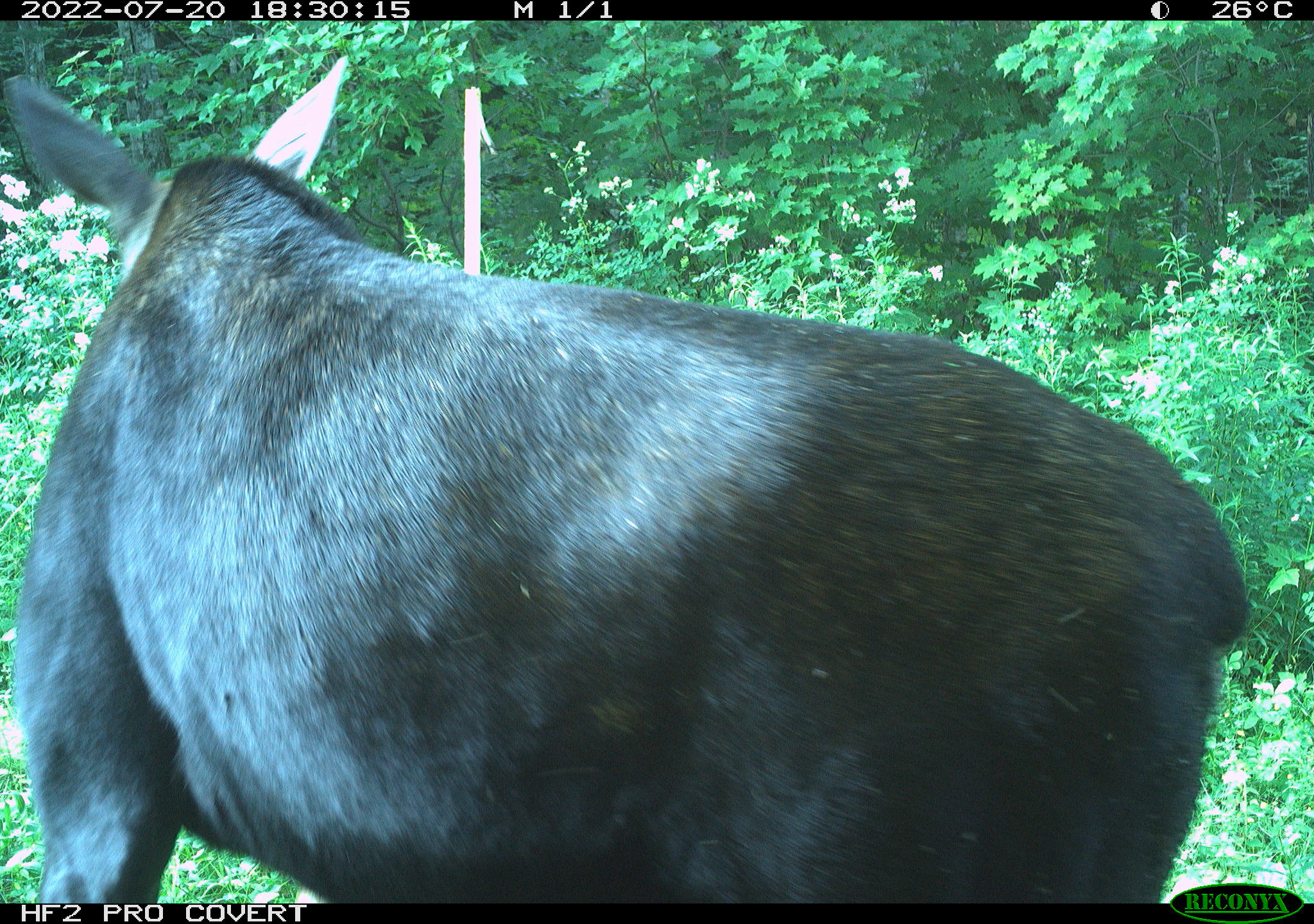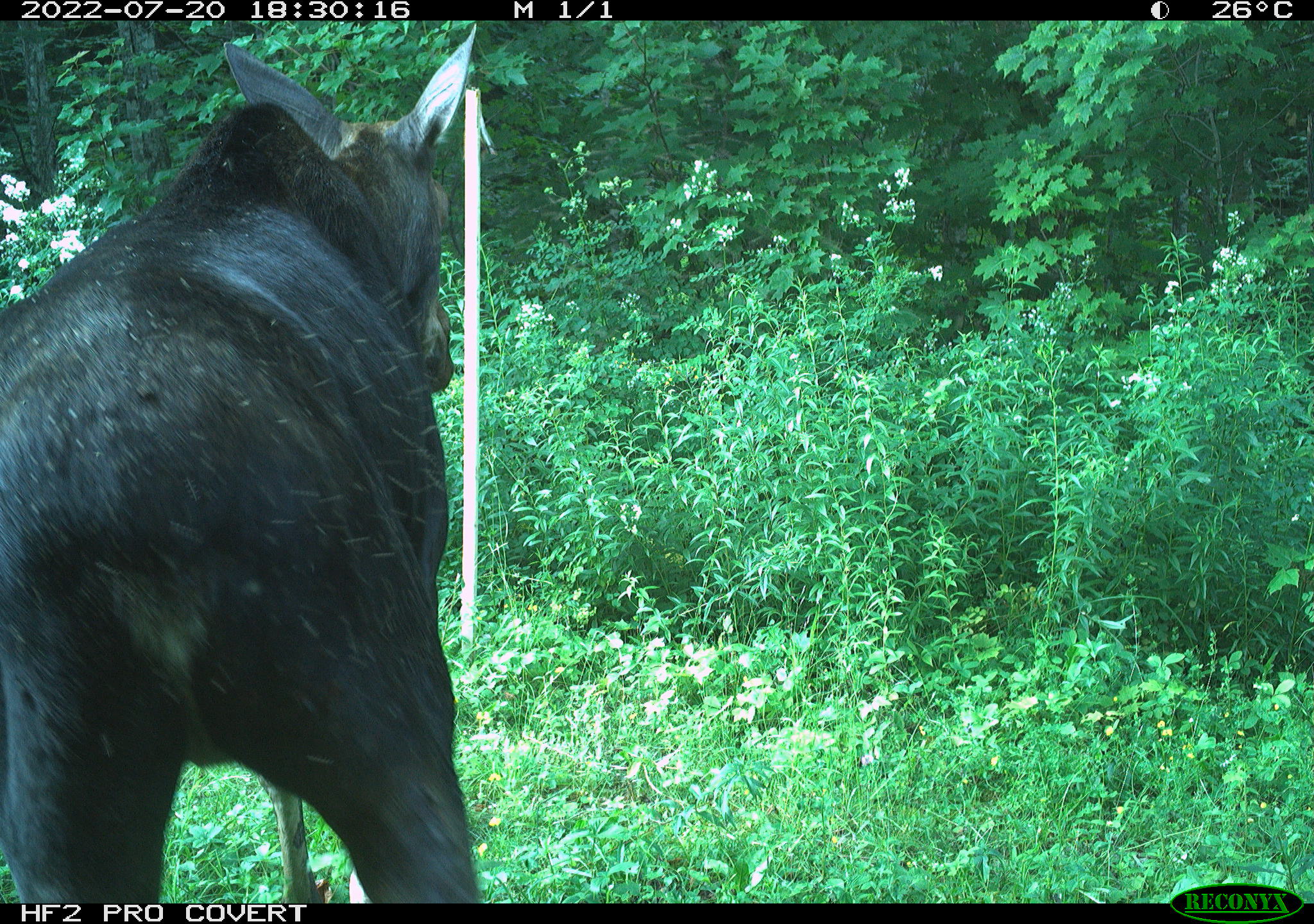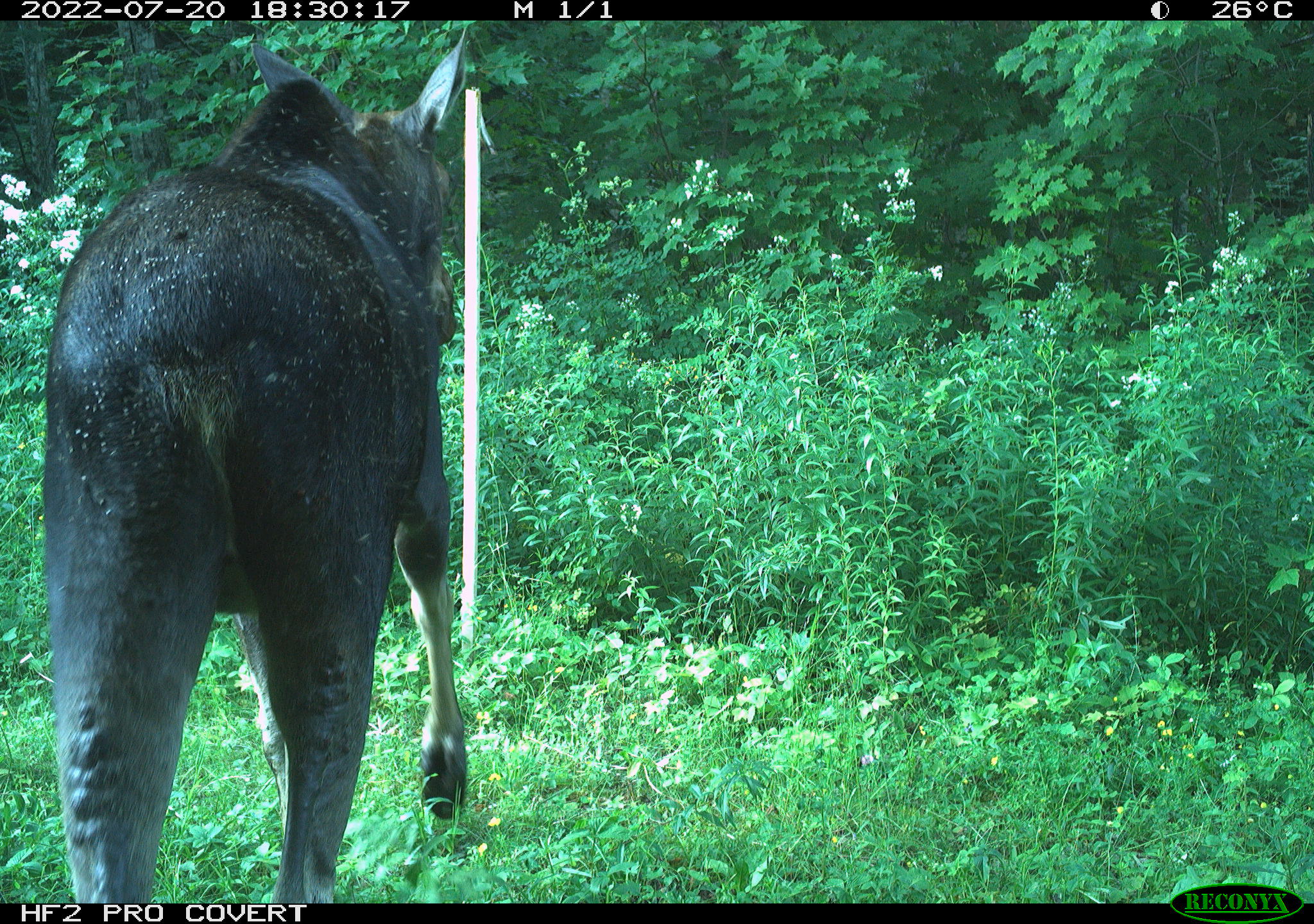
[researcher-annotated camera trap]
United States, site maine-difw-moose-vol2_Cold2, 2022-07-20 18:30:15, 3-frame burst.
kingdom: Animalia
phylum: Chordata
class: Mammalia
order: Artiodactyla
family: Cervidae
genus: Alces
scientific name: Alces alces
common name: moose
Moose (Alces alces).